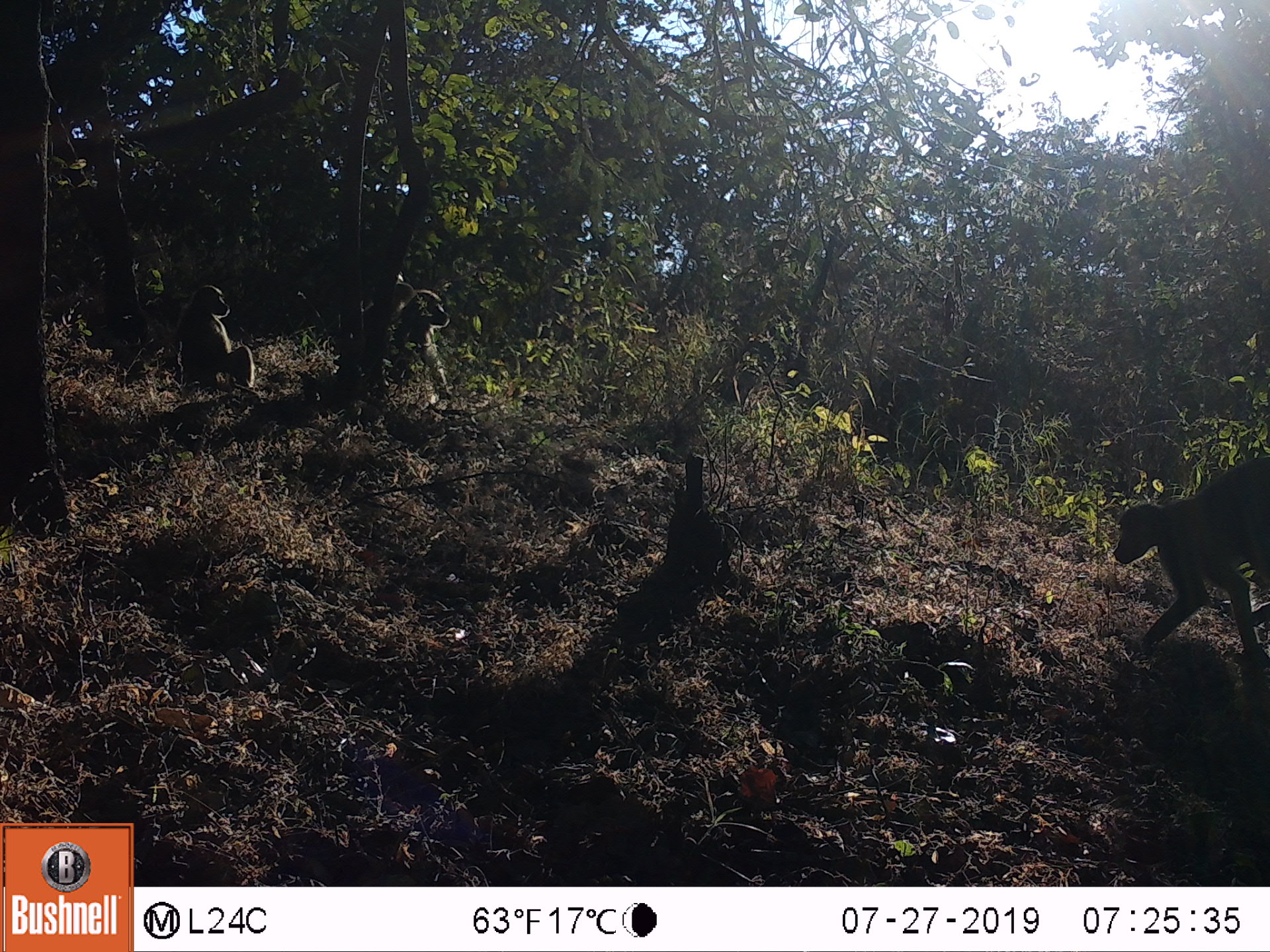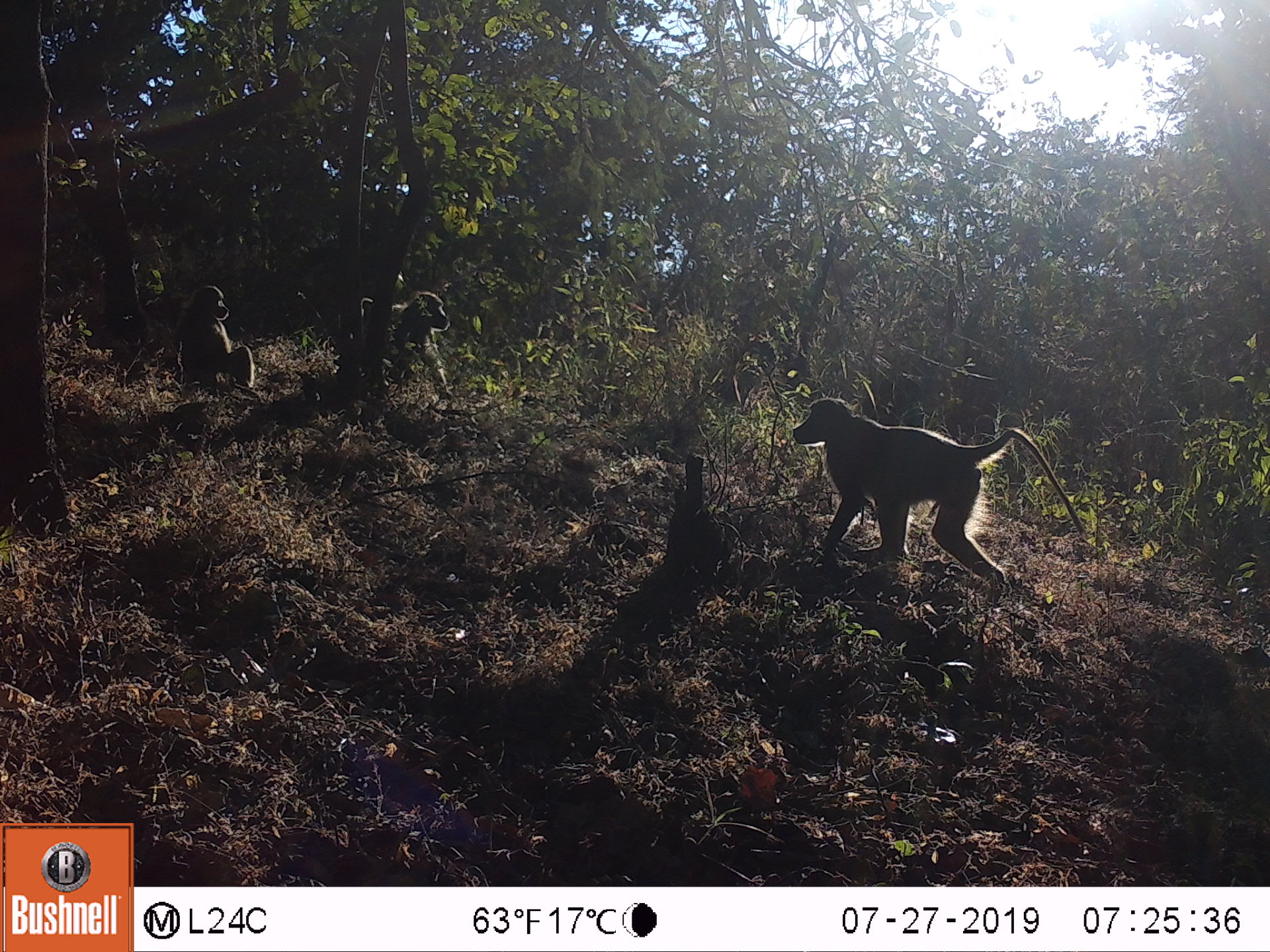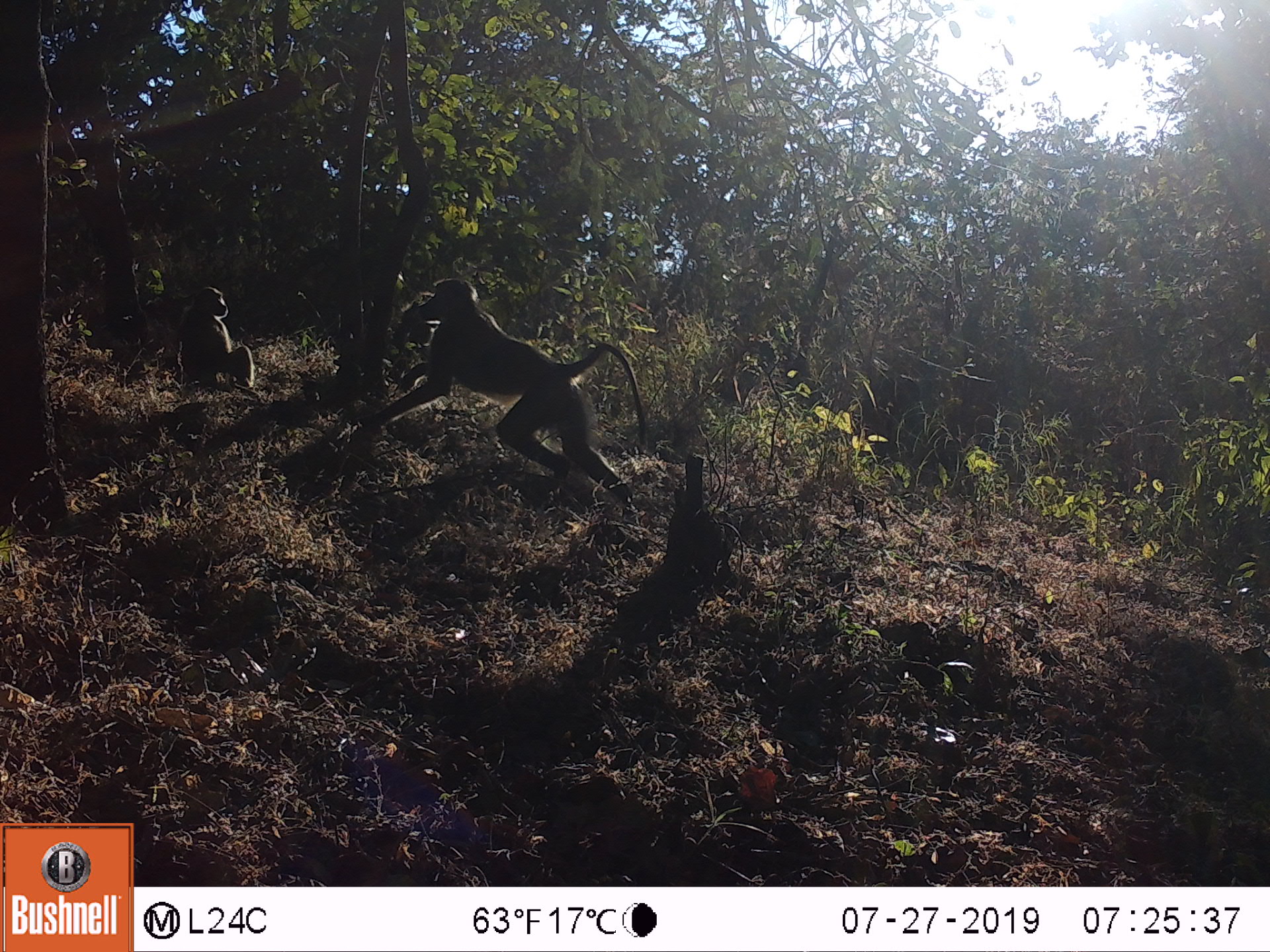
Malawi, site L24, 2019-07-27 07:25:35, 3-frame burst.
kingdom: Animalia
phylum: Chordata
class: Mammalia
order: Primates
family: Cercopithecidae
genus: Papio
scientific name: Papio cynocephalus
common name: yellow baboon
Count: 3.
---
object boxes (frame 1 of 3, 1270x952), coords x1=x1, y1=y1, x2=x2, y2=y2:
yellow baboon: x1=1113, y1=456, x2=1268, y2=671; x1=169, y1=281, x2=258, y2=395; x1=388, y1=282, x2=455, y2=409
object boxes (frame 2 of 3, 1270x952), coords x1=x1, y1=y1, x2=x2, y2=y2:
yellow baboon: x1=789, y1=394, x2=1079, y2=609; x1=366, y1=288, x2=454, y2=401; x1=167, y1=278, x2=255, y2=387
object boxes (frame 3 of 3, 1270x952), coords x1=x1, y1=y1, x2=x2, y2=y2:
yellow baboon: x1=381, y1=277, x2=651, y2=508; x1=163, y1=277, x2=265, y2=395